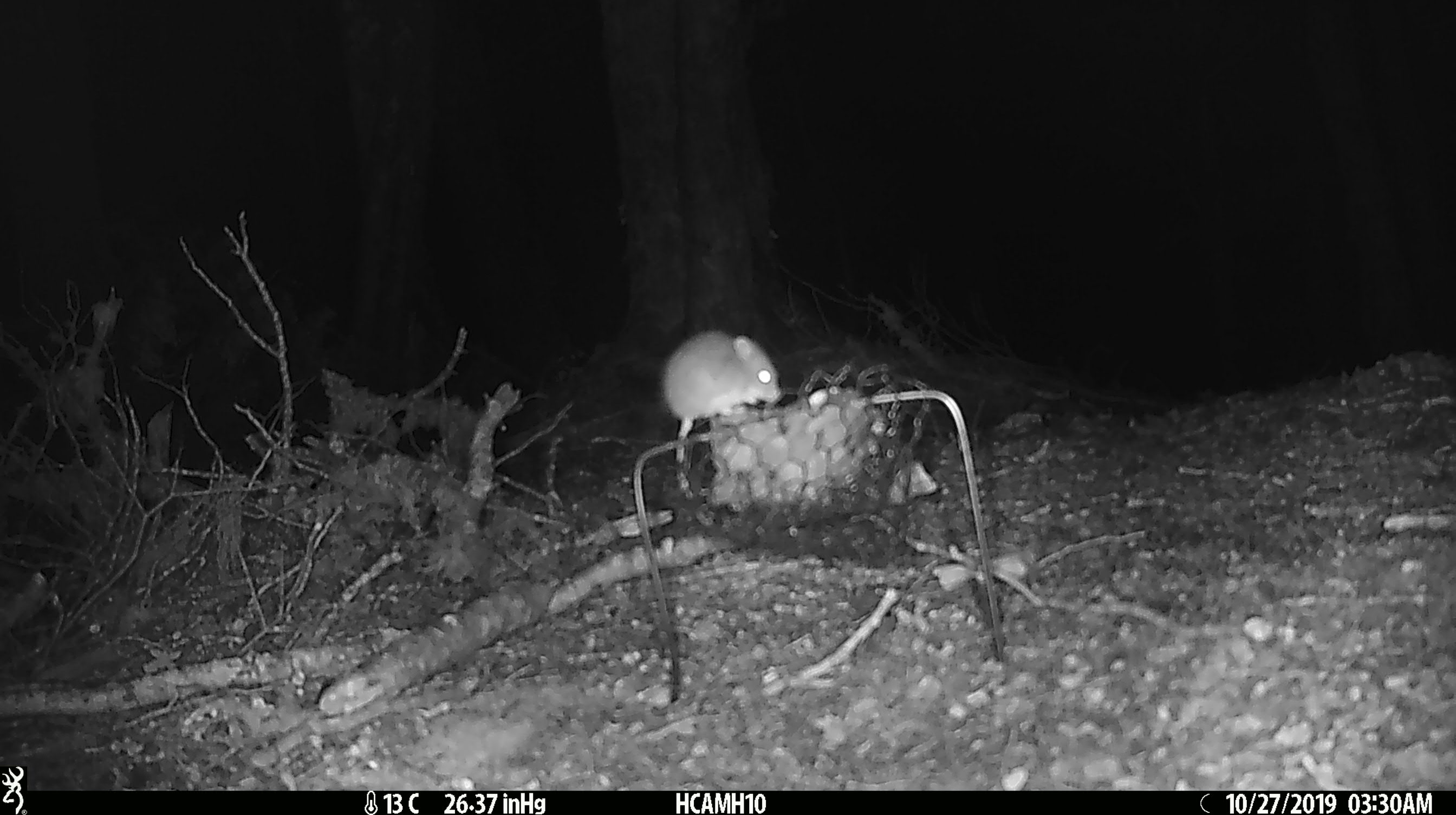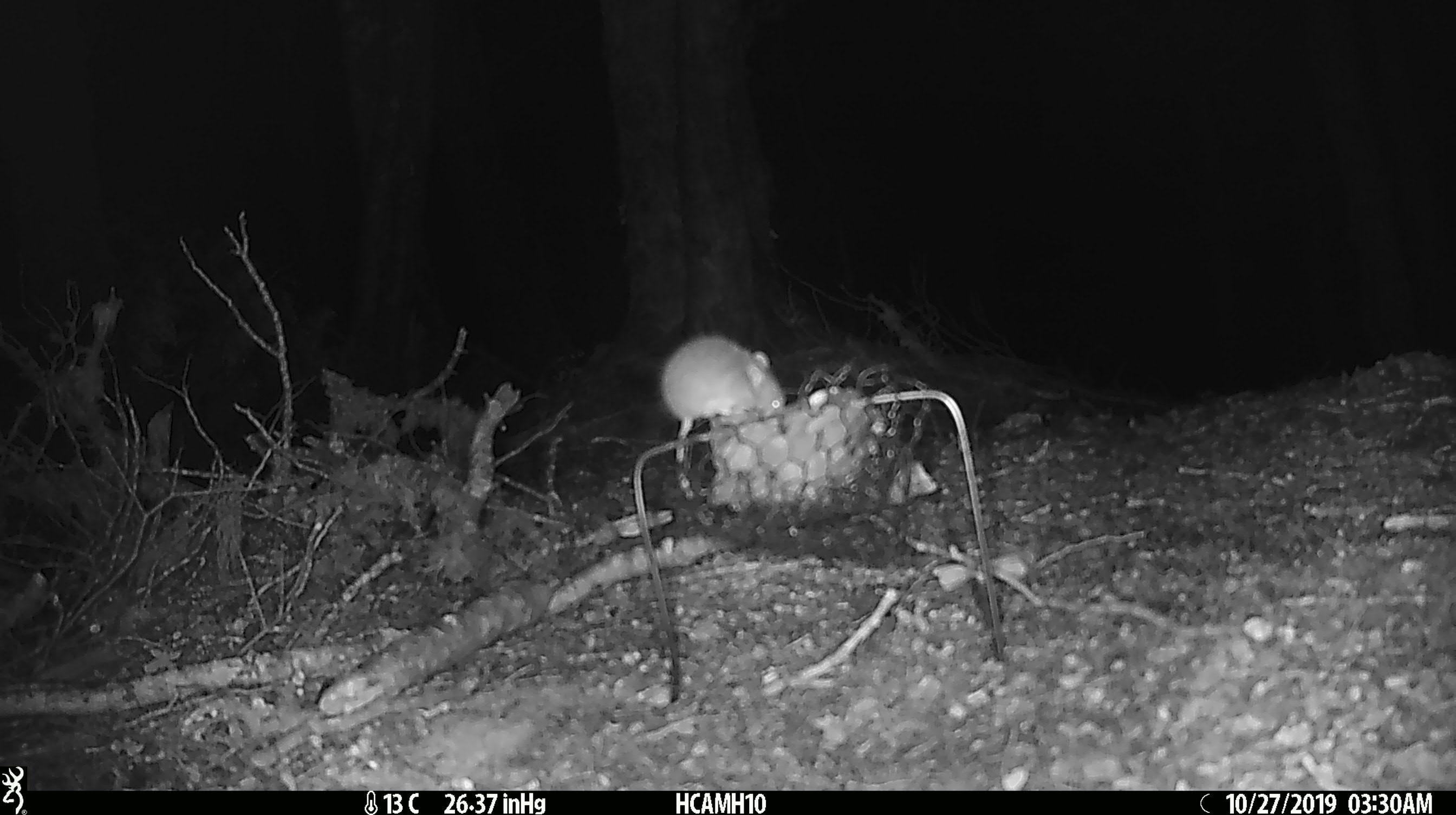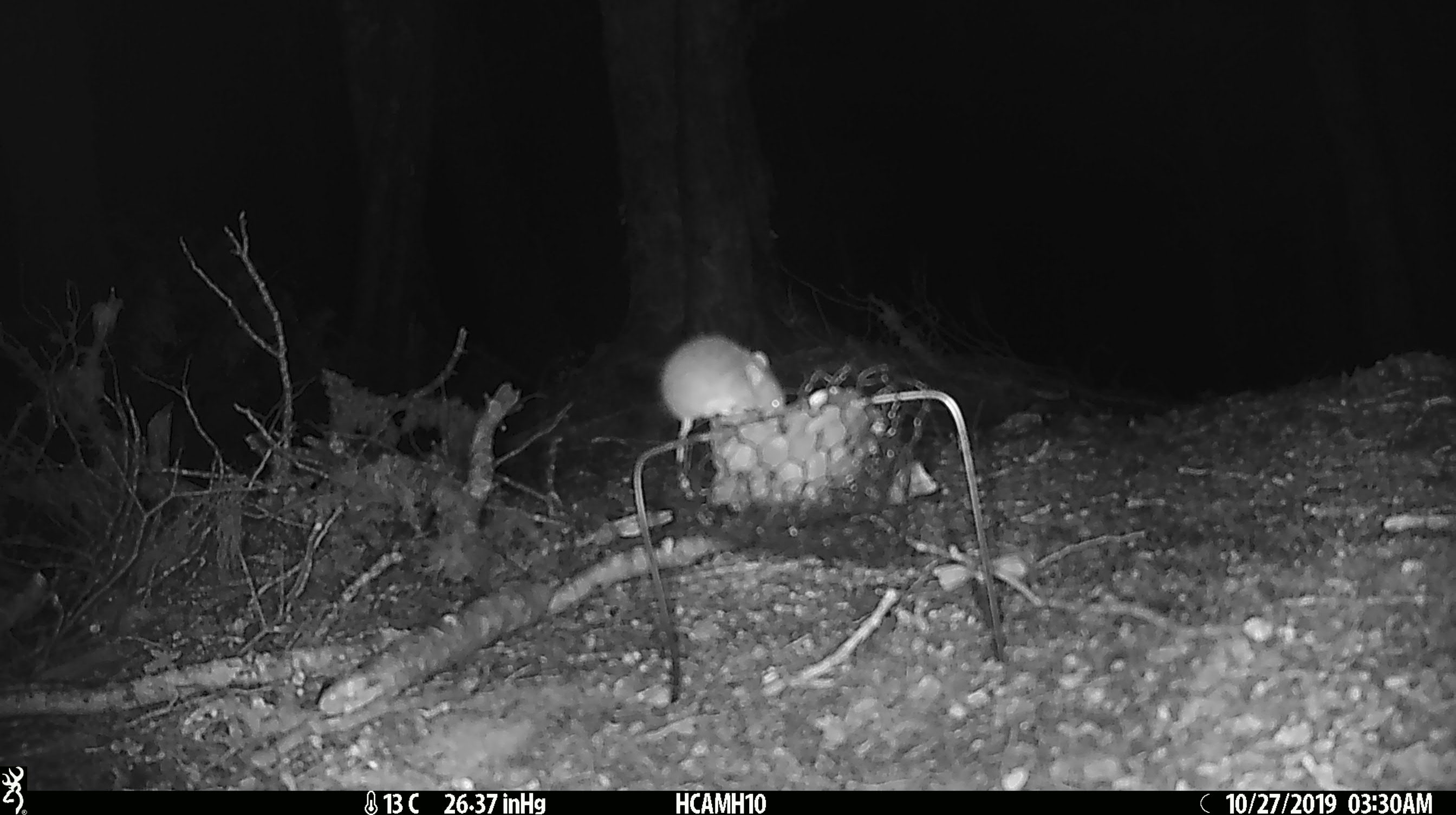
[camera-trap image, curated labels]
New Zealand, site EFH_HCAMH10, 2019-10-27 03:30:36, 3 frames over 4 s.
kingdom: Animalia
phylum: Chordata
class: Mammalia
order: Rodentia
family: Muridae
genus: Mus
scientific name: Mus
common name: mouse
Mouse (Mus).